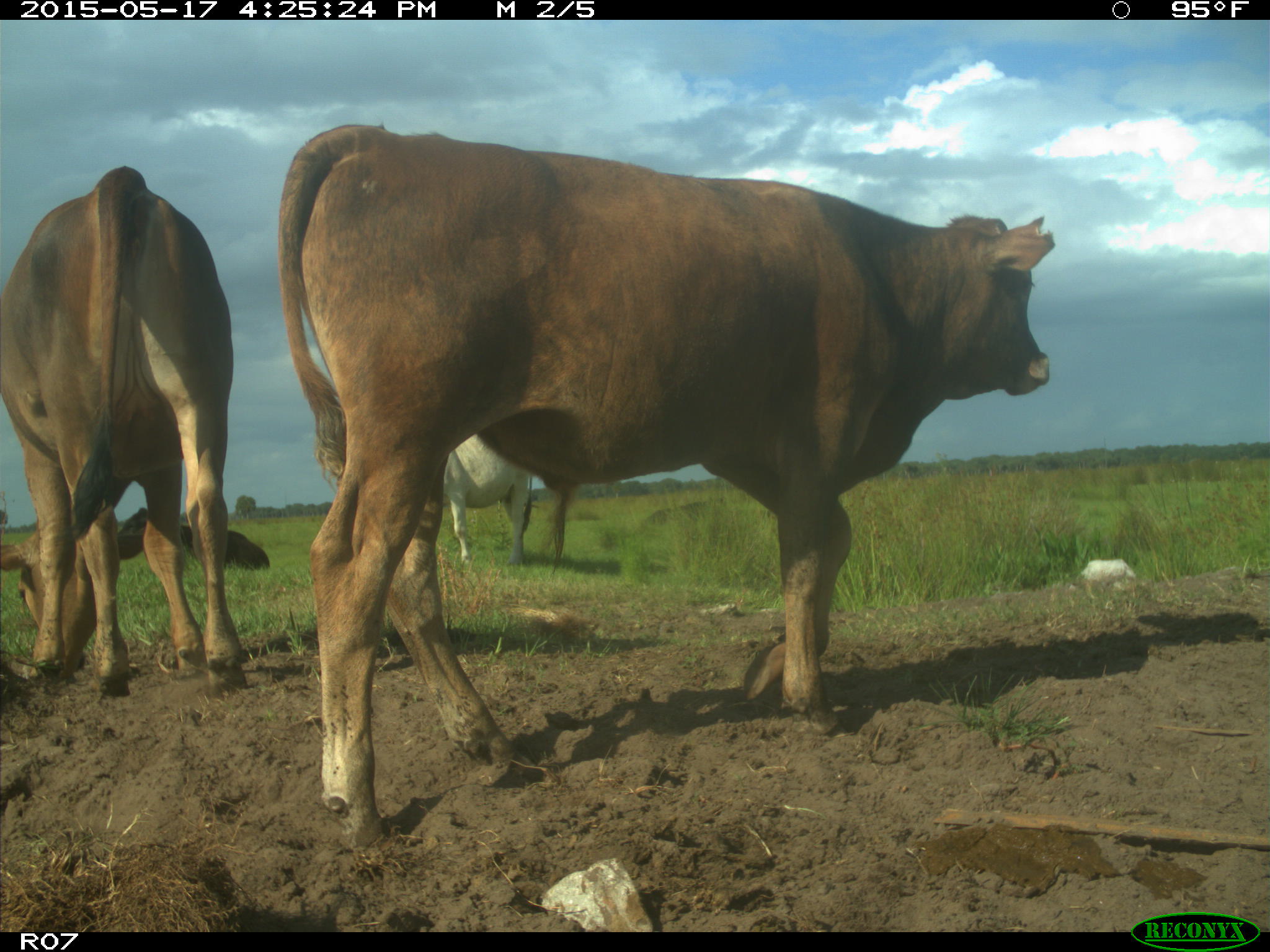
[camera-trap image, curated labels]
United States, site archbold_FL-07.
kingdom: Animalia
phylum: Chordata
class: Mammalia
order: Artiodactyla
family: Bovidae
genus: Bos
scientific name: Bos taurus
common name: domestic cow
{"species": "Bos taurus (domestic cow)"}